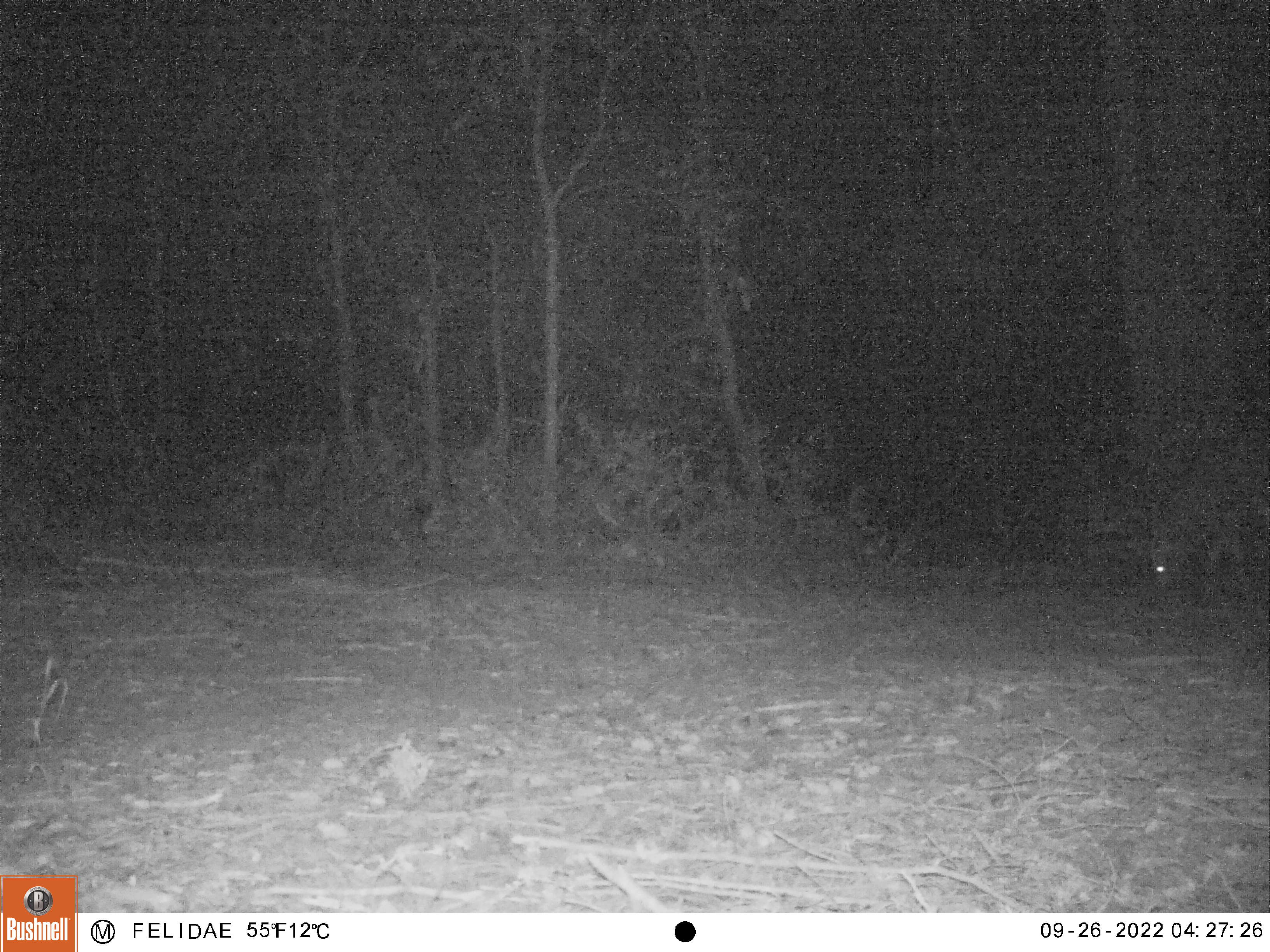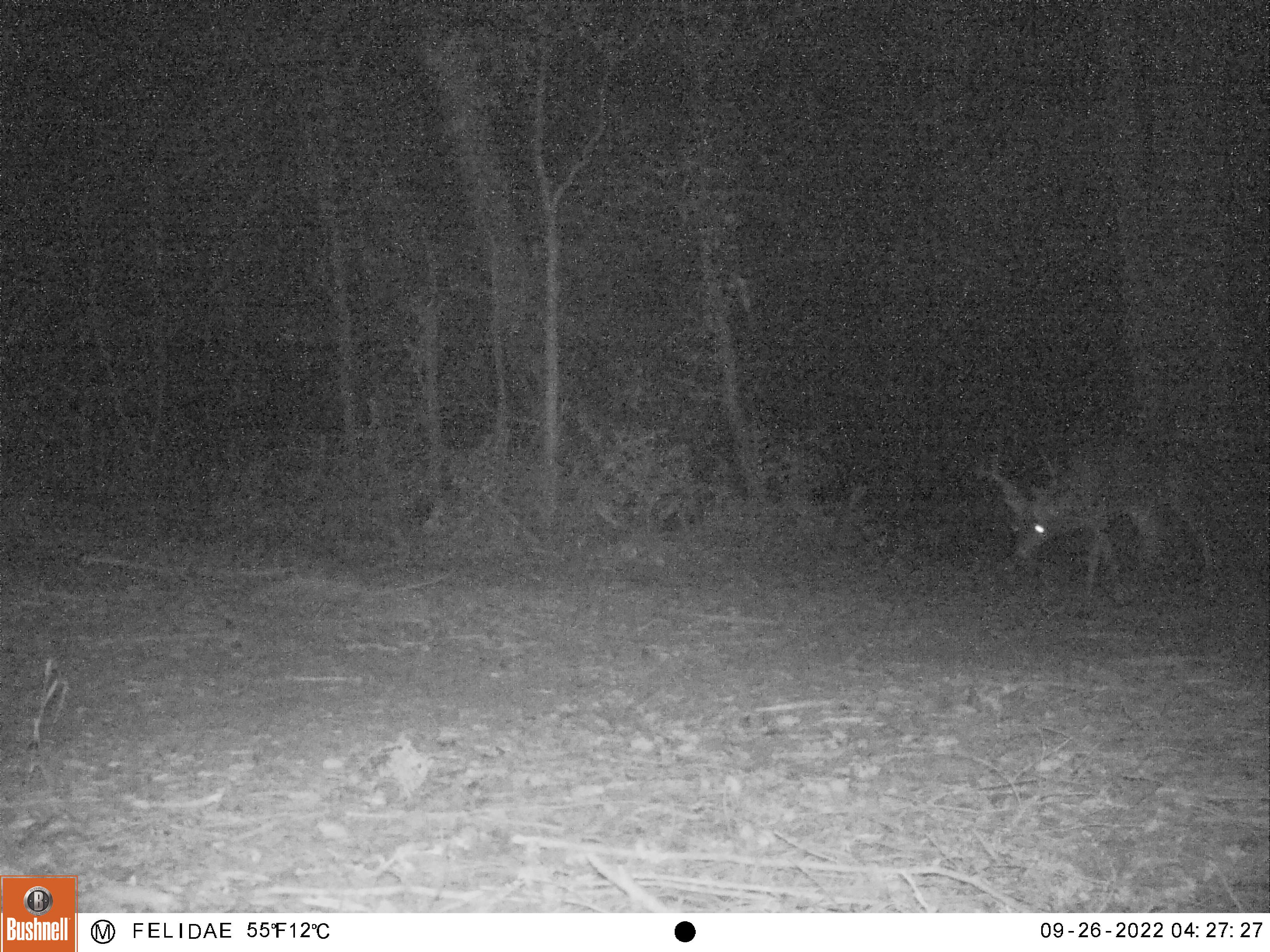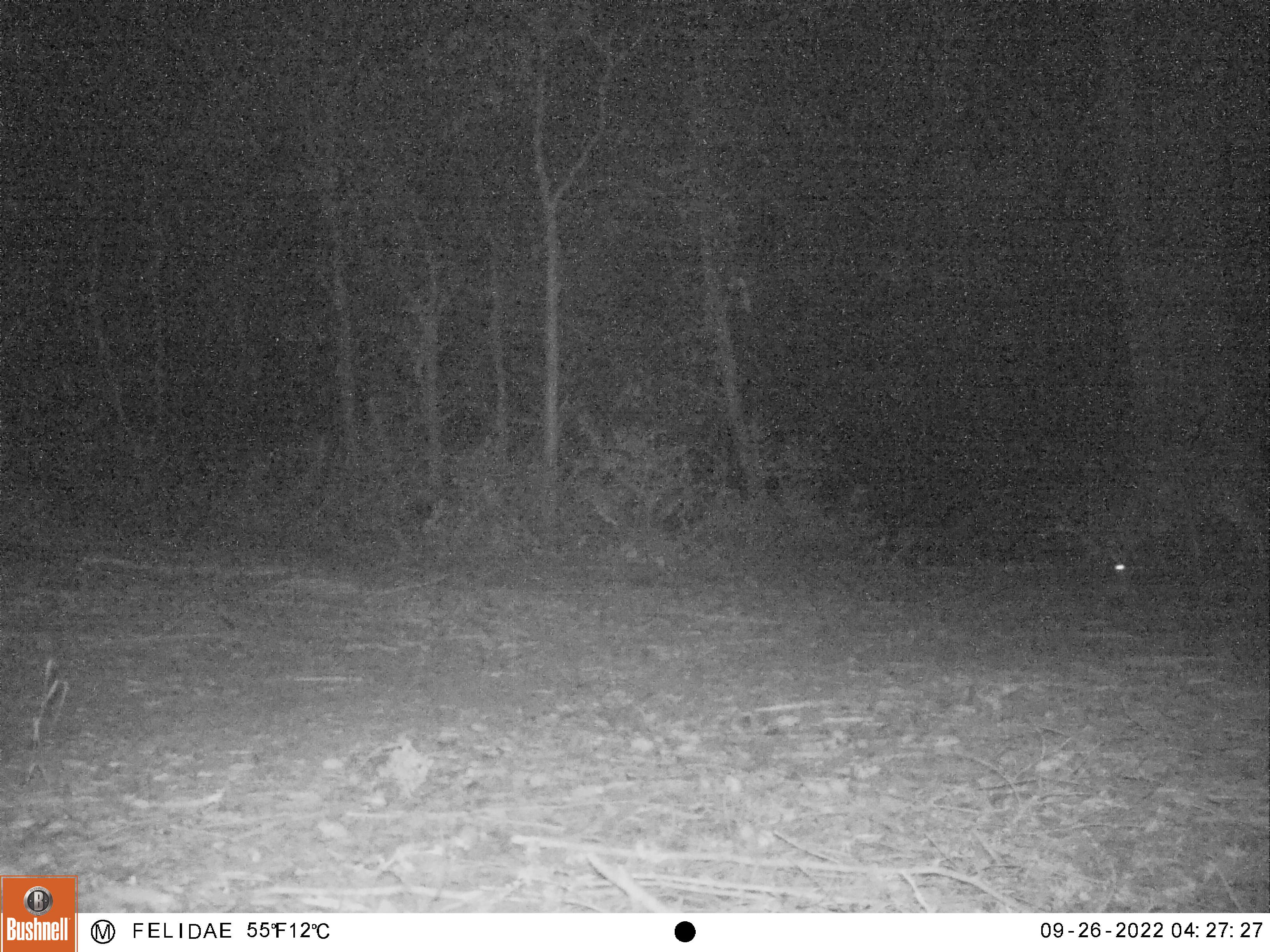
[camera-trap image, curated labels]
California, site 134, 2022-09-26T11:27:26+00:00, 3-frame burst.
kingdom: Animalia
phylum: Chordata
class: Mammalia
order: Artiodactyla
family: Cervidae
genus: Odocoileus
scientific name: Odocoileus hemionus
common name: mule deer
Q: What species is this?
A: Mule deer (Odocoileus hemionus).